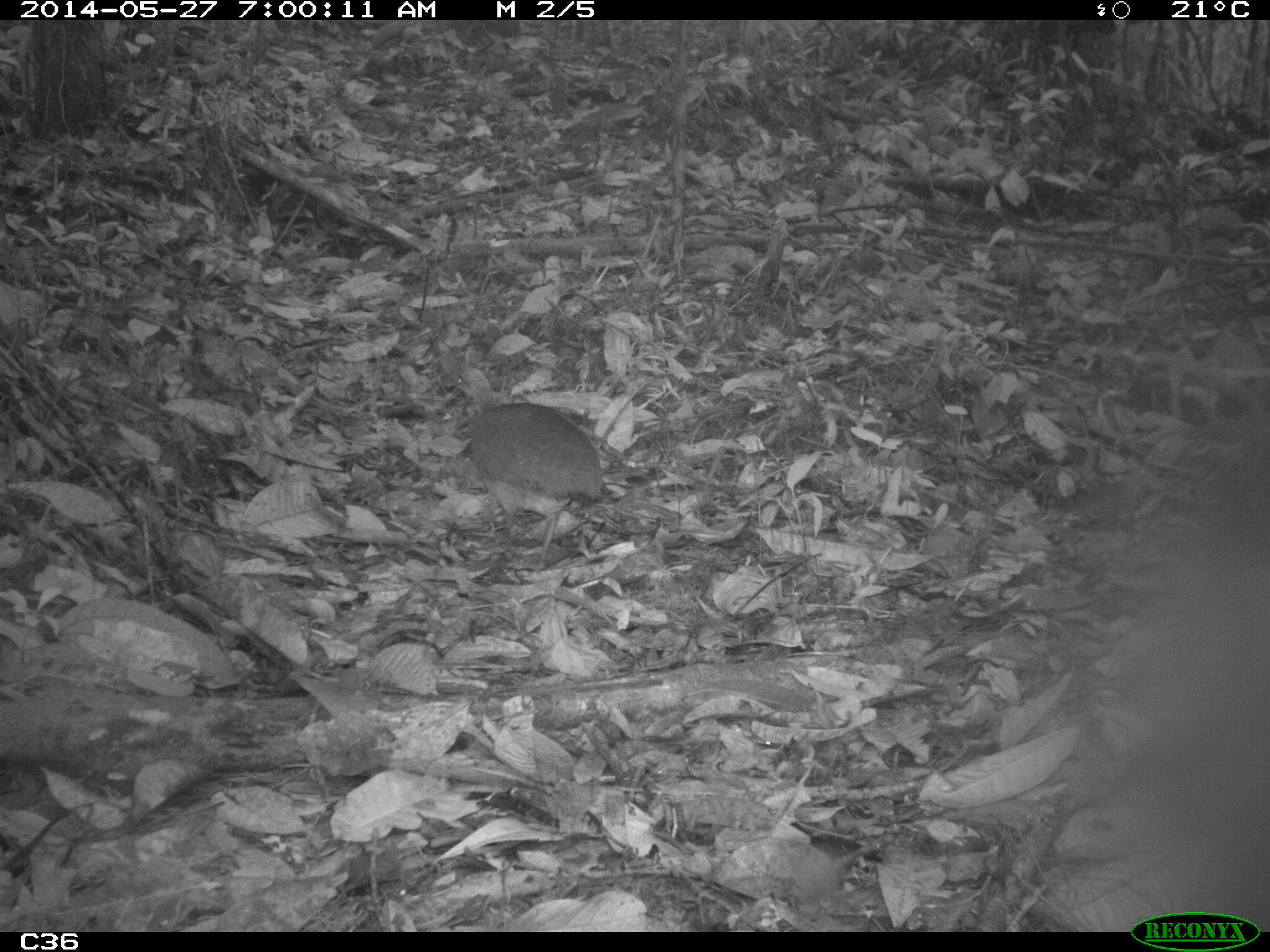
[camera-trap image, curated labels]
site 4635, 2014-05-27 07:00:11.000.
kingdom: Animalia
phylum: Chordata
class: Aves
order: Tinamiformes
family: Tinamidae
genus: Tinamus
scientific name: Tinamus major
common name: great tinamou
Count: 1.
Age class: adult.